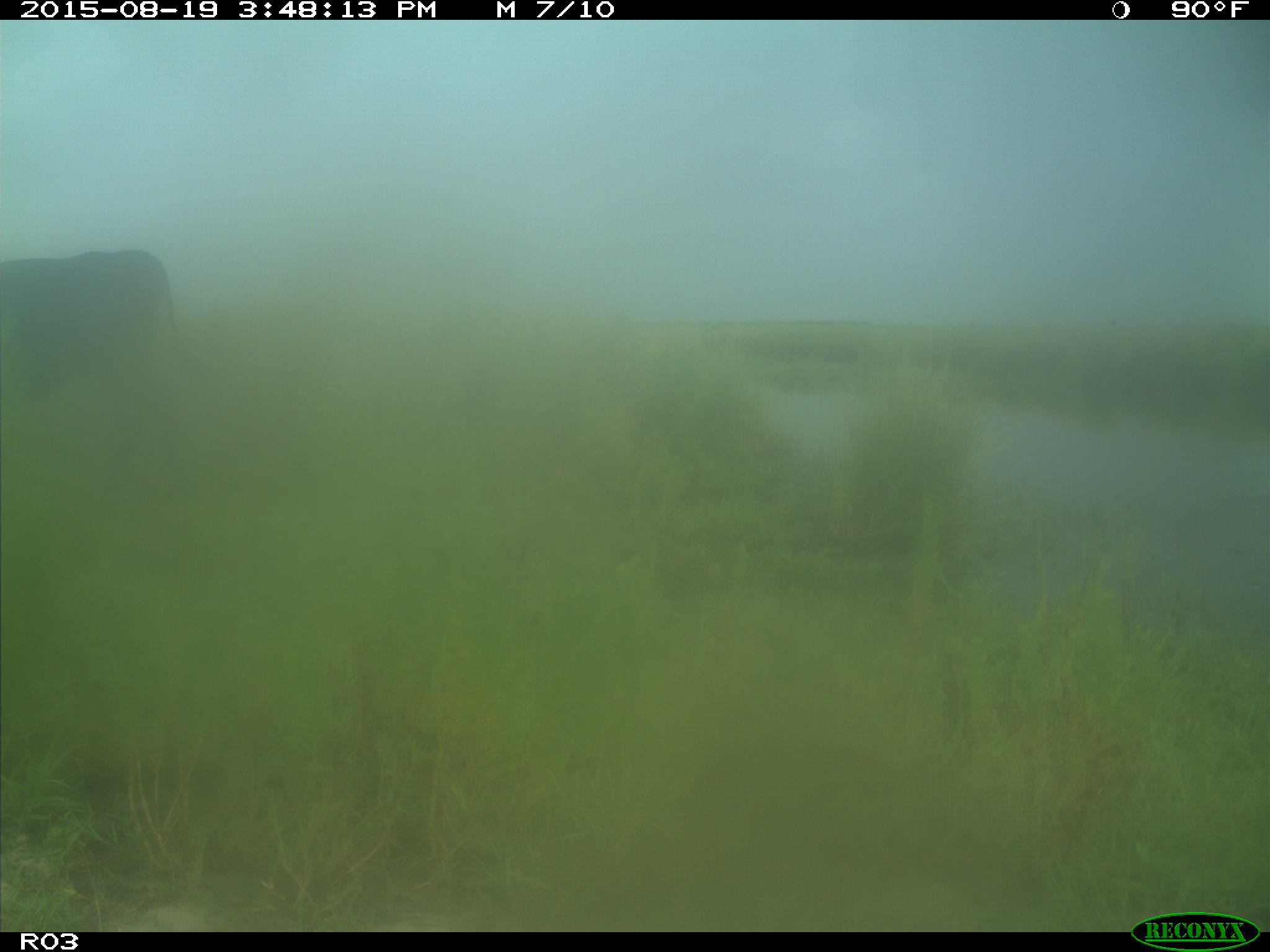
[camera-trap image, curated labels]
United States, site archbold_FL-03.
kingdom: Animalia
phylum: Chordata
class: Mammalia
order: Artiodactyla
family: Bovidae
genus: Bos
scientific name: Bos taurus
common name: domestic cow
Bos taurus (domestic cow).